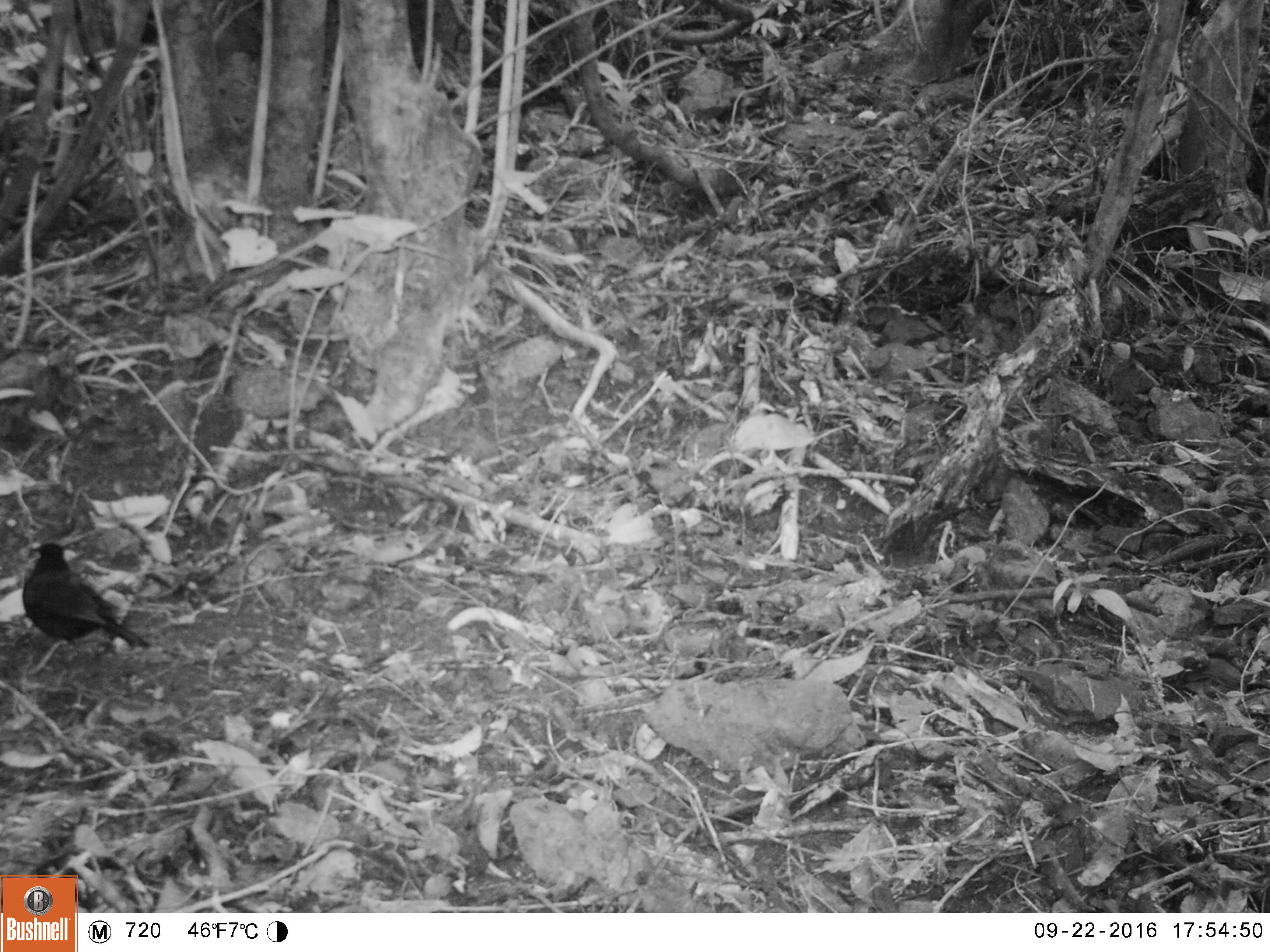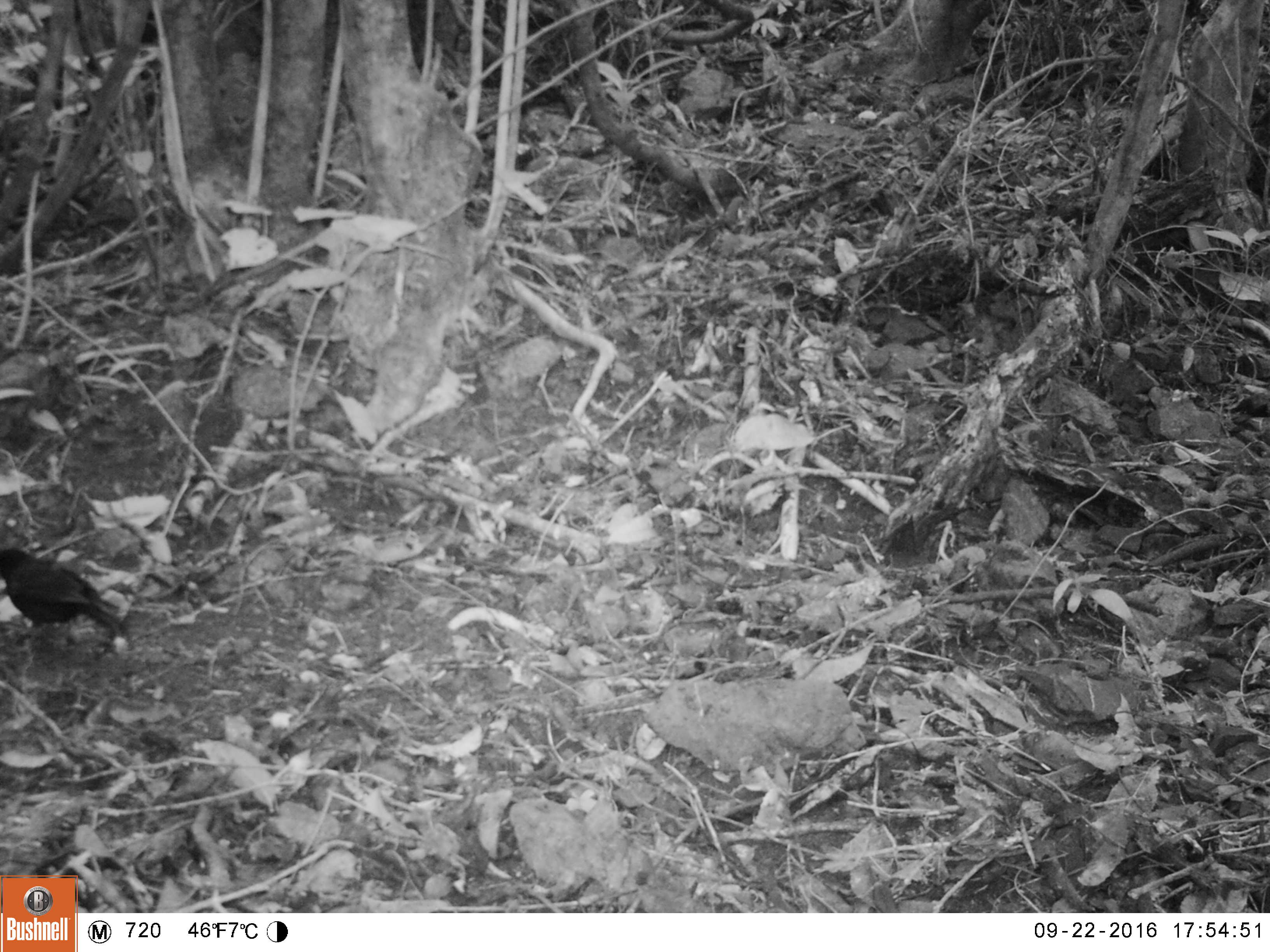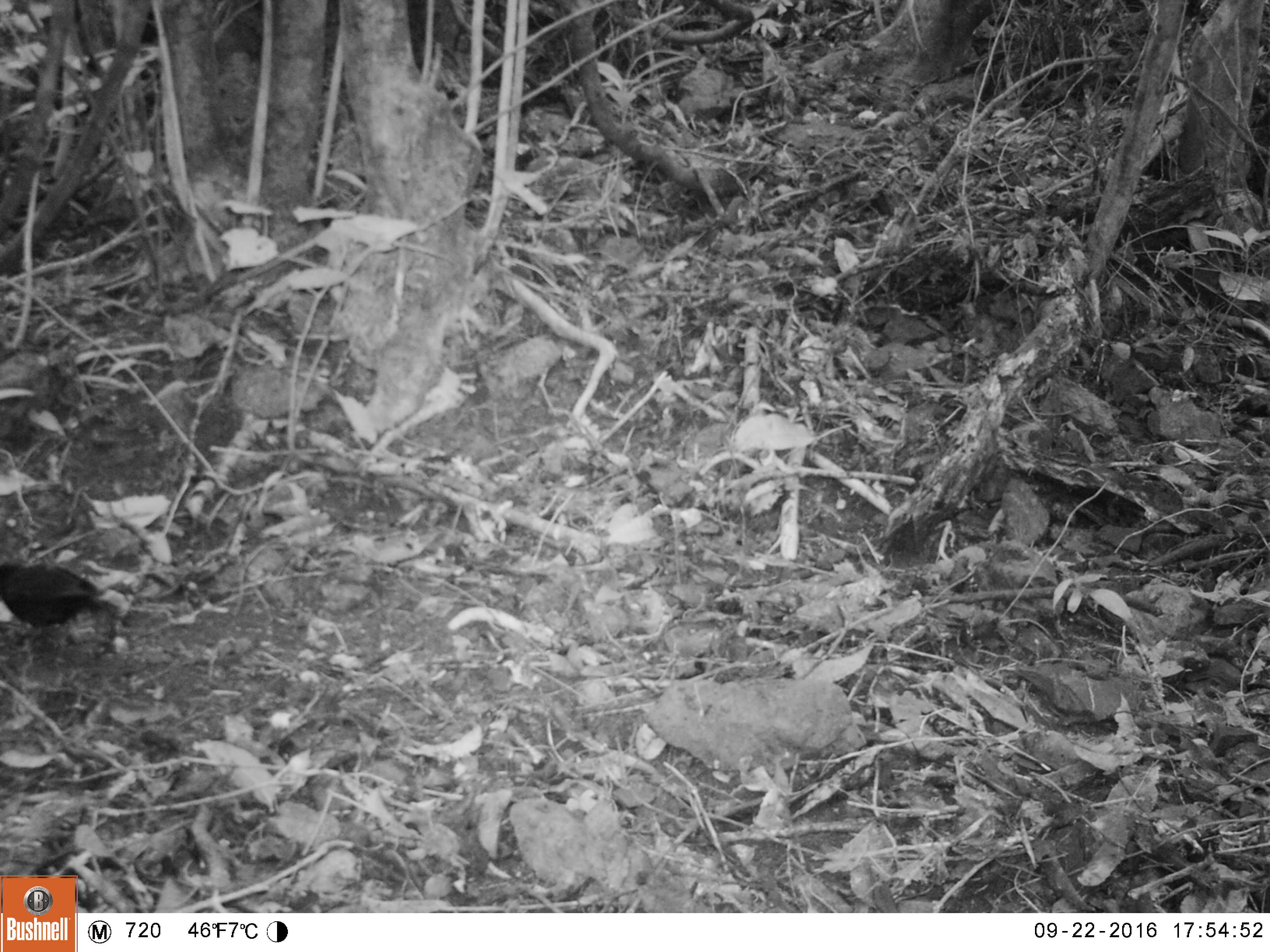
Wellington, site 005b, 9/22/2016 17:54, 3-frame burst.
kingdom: Animalia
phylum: Chordata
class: Aves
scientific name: Aves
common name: bird